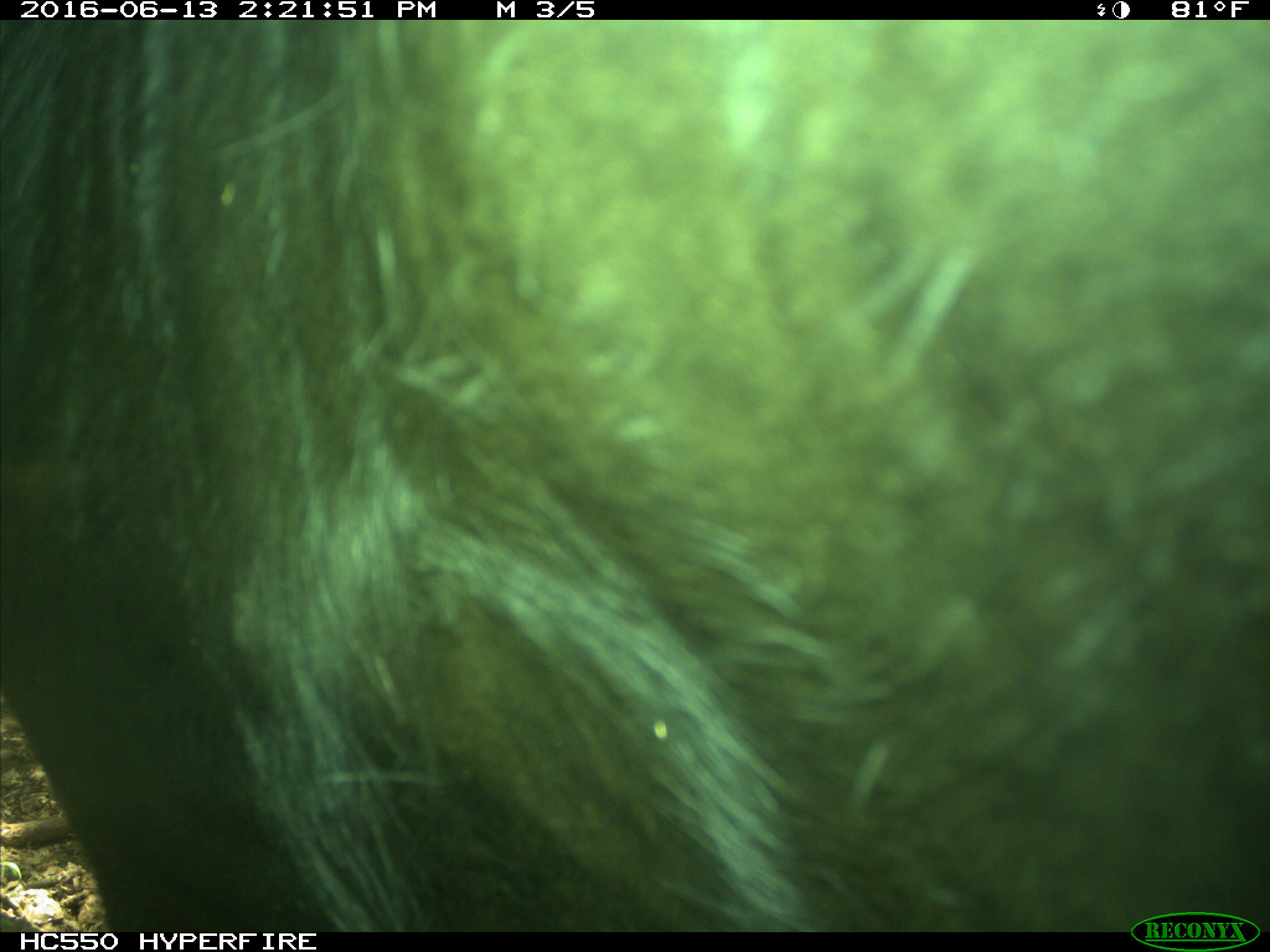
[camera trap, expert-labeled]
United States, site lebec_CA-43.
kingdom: Animalia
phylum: Chordata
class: Mammalia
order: Artiodactyla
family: Bovidae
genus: Bos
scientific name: Bos taurus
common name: domestic cow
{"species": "Bos taurus (domestic cow)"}